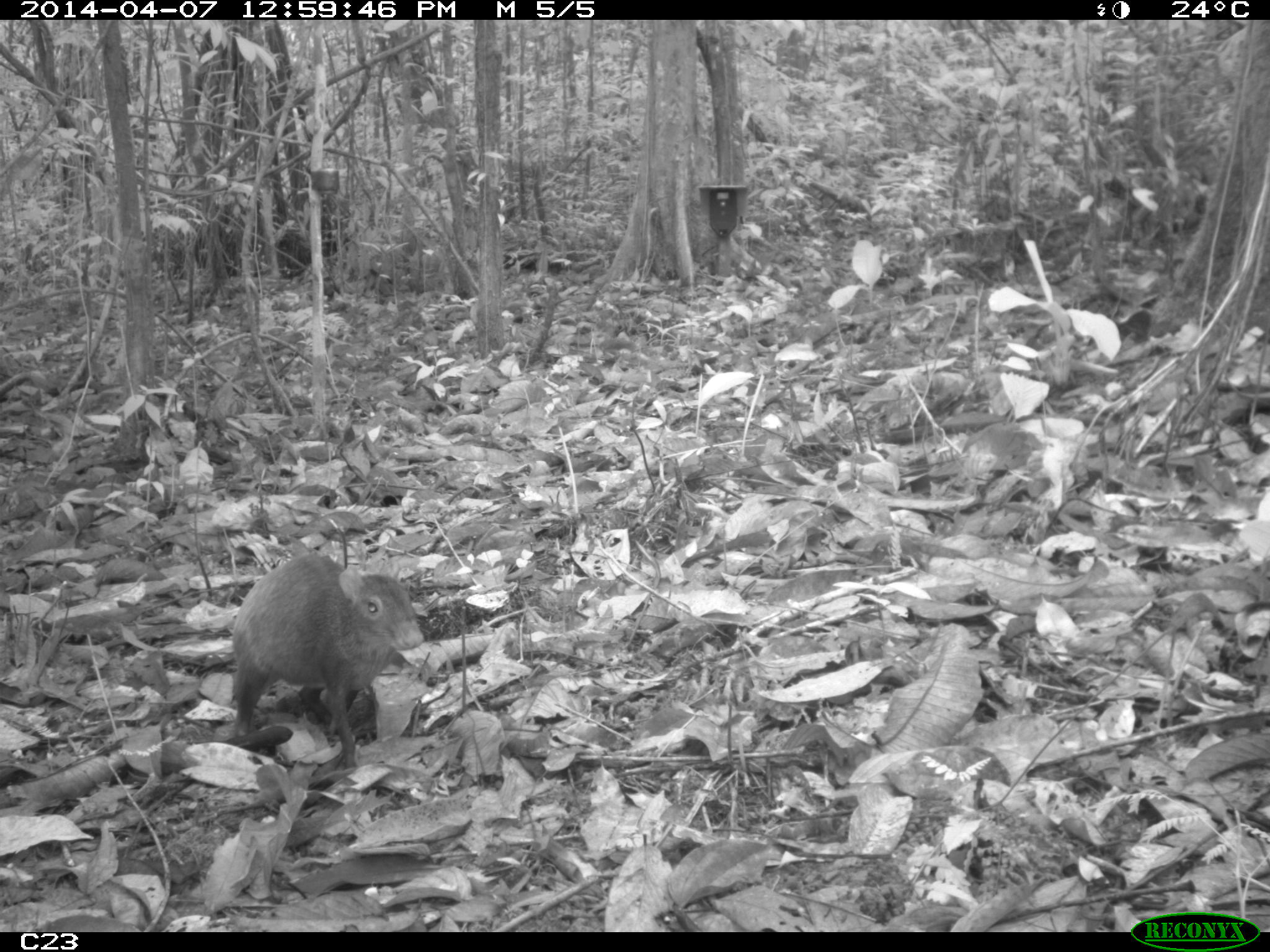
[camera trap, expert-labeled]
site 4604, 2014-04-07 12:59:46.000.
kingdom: Animalia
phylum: Chordata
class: Mammalia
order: Rodentia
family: Dasyproctidae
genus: Dasyprocta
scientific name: Dasyprocta leporina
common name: red-rumped agouti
Dasyprocta leporina (red-rumped agouti), count 1, age adult.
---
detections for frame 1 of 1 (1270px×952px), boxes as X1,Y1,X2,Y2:
dasyprocta leporina: 229,549,426,769